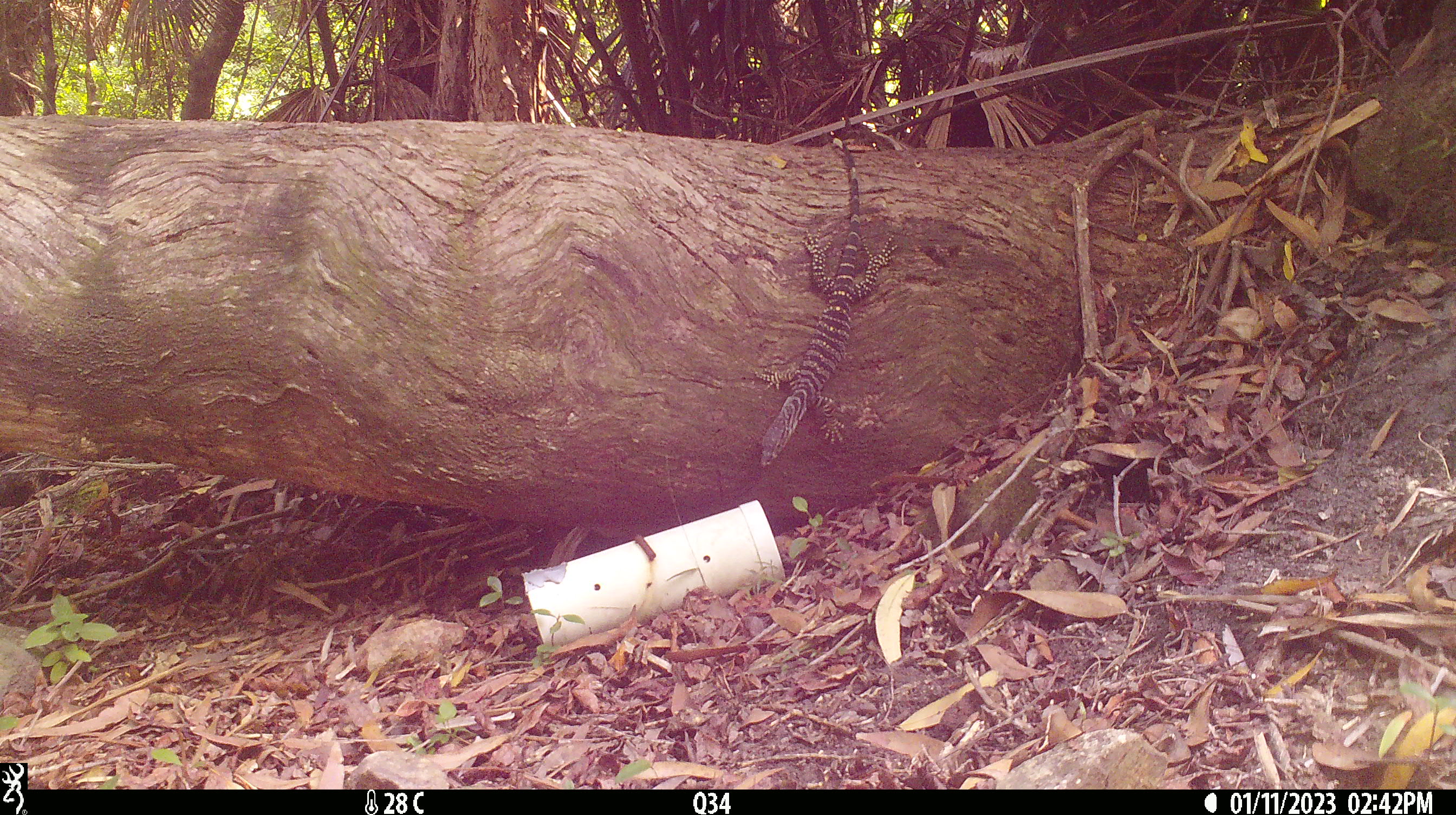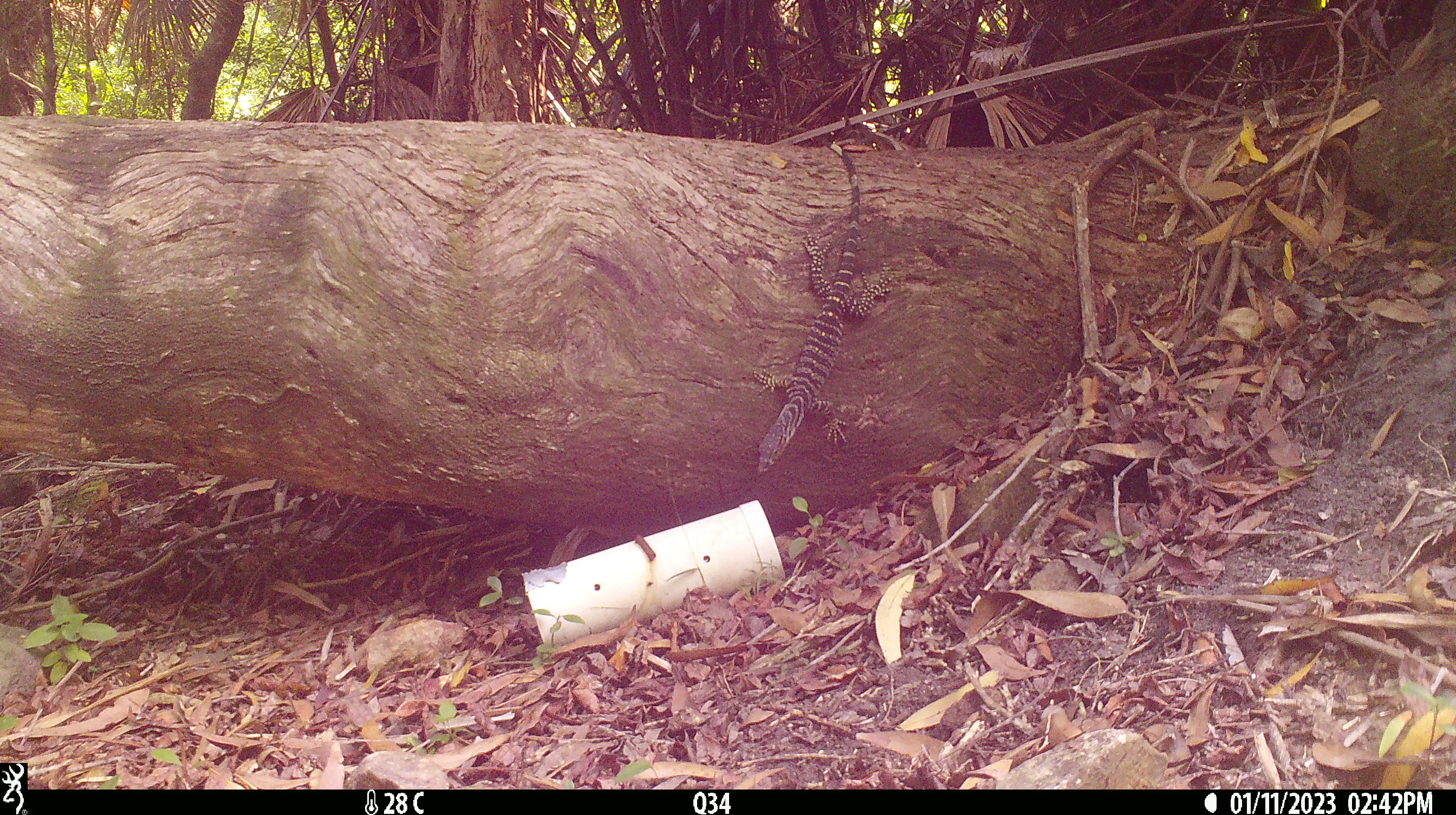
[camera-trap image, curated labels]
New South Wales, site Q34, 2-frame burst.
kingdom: Animalia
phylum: Chordata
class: Reptilia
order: Squamata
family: Varanidae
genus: Varanus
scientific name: Varanus varius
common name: lace monitor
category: goanna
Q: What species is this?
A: Goanna (lace monitor) (Varanus varius).